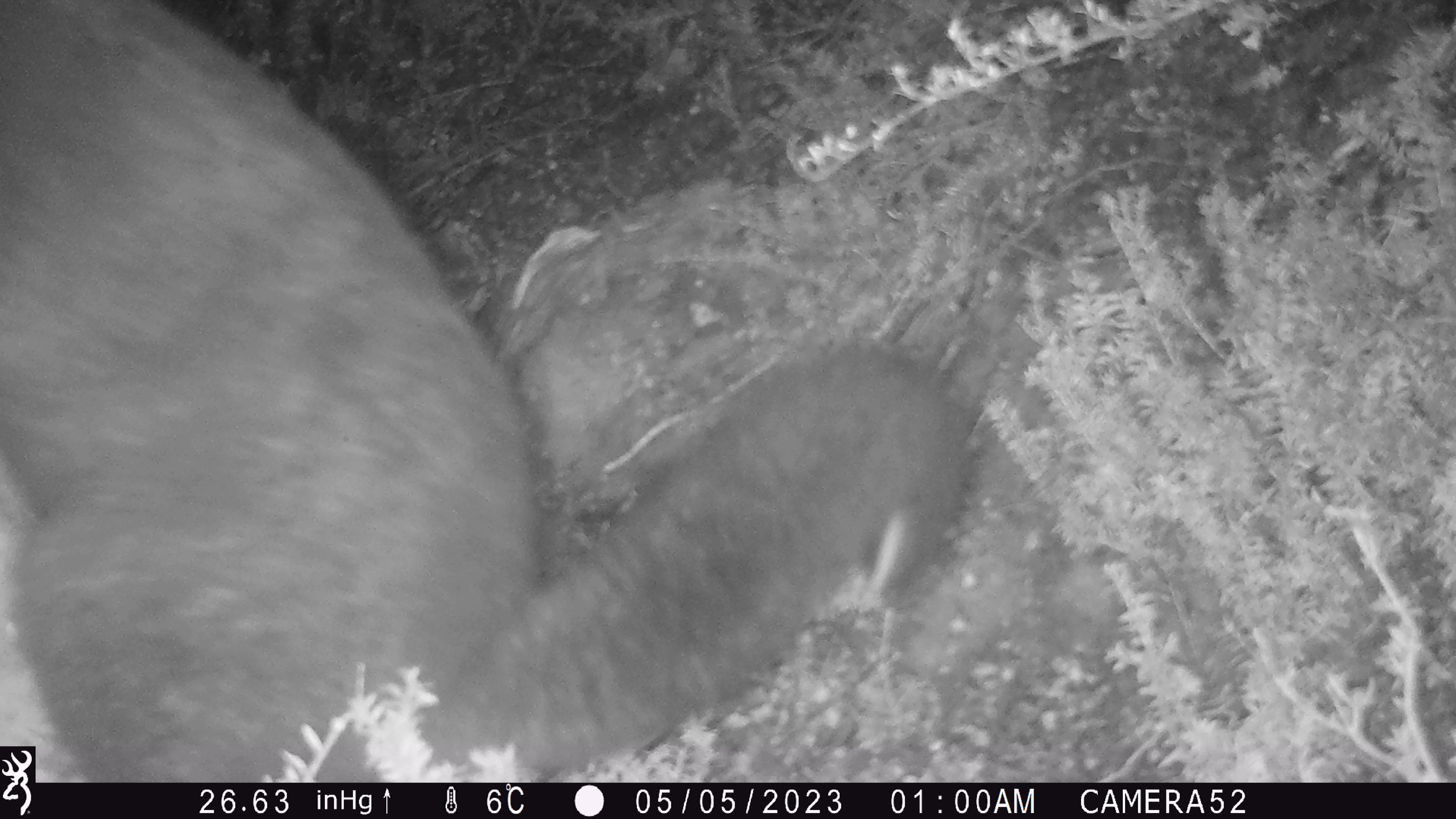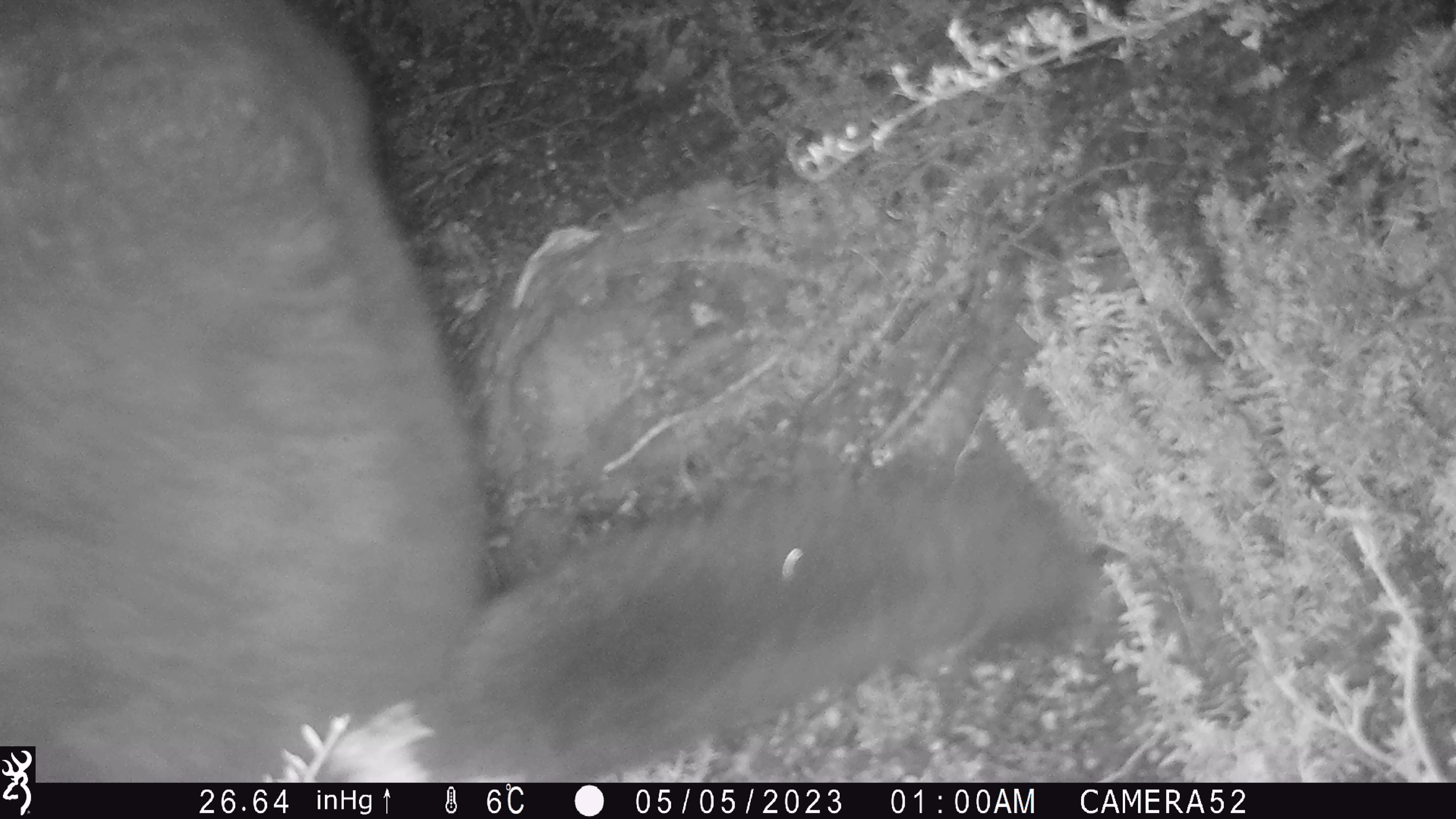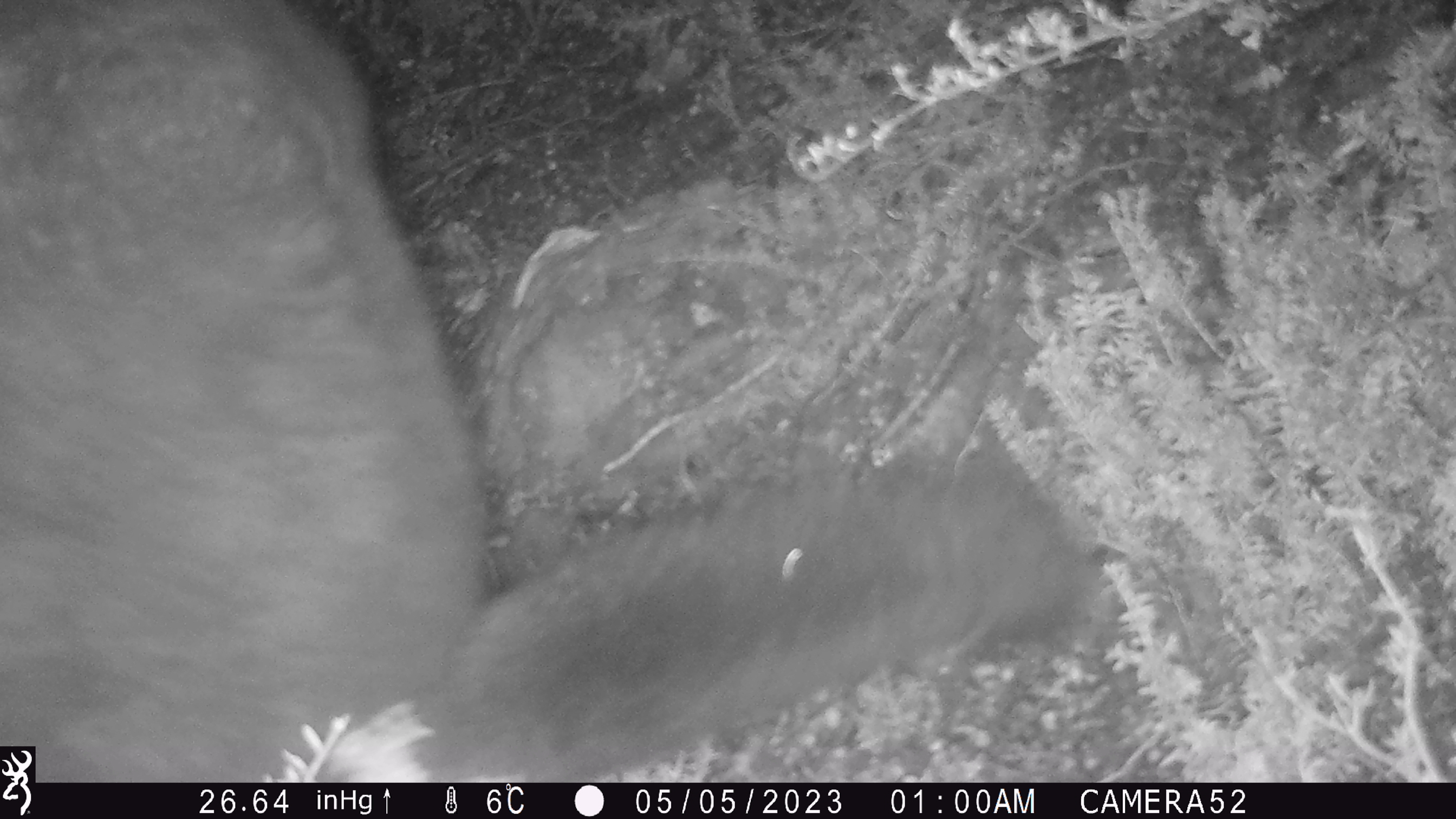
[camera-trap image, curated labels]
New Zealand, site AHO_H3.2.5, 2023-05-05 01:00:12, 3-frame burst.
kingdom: Animalia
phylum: Chordata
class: Mammalia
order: Carnivora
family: Mustelidae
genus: Mustela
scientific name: Mustela erminea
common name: stoat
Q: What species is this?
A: Stoat (Mustela erminea).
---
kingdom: Animalia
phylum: Chordata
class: Mammalia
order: Diprotodontia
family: Phalangeridae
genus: Trichosurus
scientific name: Trichosurus vulpecula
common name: common brushtail possum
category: possum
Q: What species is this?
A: Possum (common brushtail possum) (Trichosurus vulpecula).